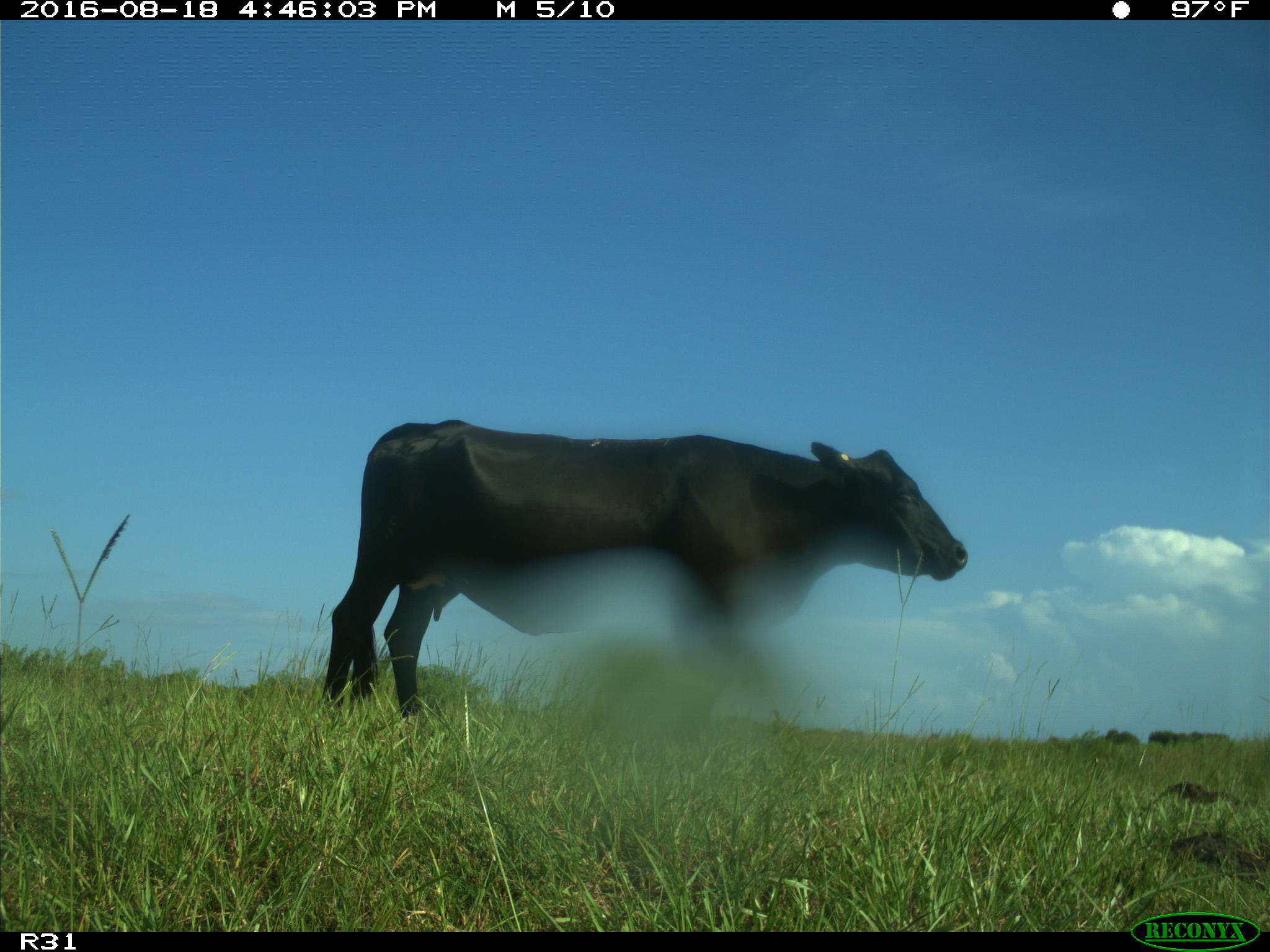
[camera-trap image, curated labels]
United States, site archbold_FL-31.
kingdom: Animalia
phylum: Chordata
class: Mammalia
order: Artiodactyla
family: Bovidae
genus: Bos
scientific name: Bos taurus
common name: domestic cow